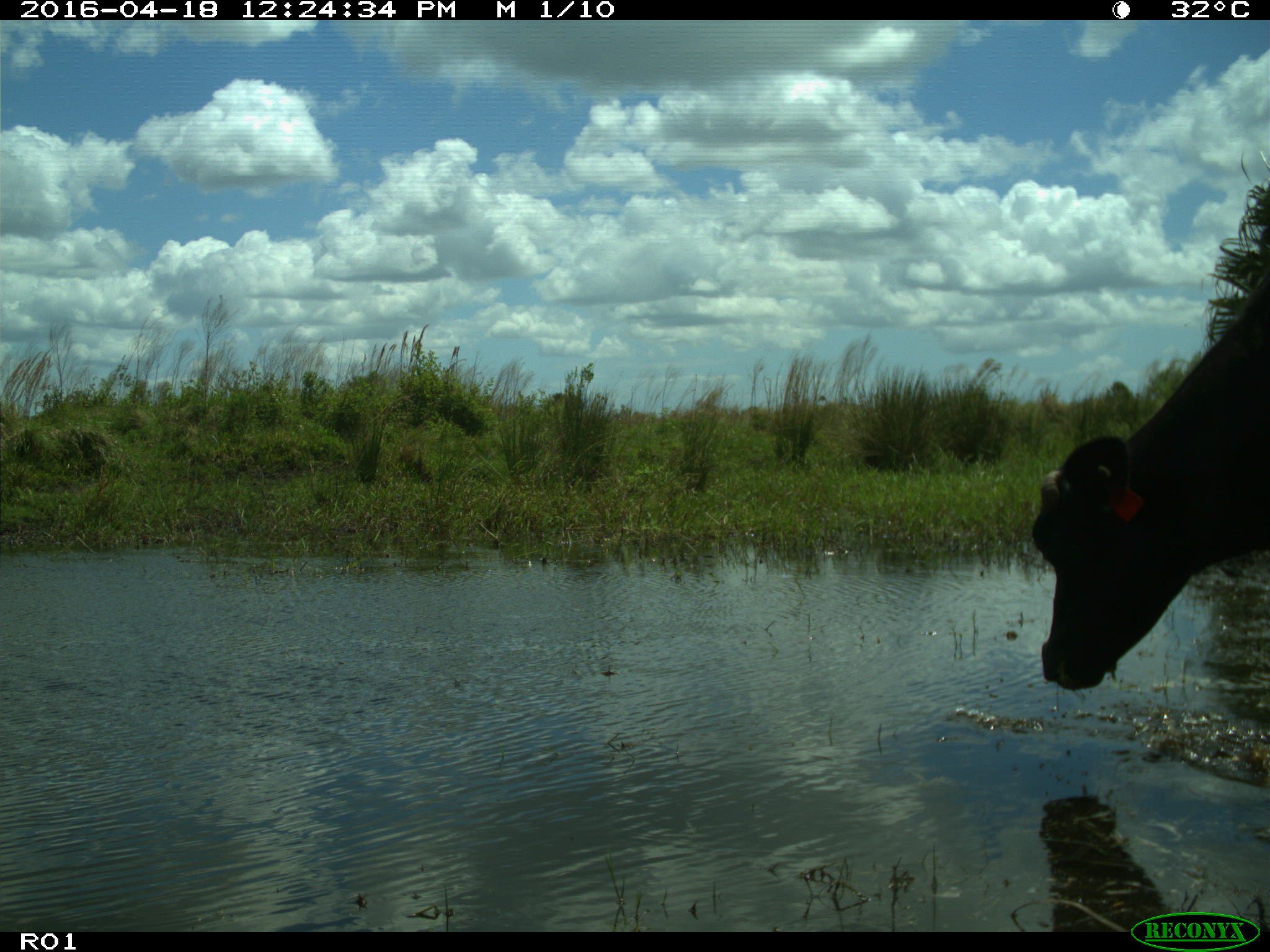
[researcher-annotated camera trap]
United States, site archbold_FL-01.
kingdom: Animalia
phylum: Chordata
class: Mammalia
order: Artiodactyla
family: Bovidae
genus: Bos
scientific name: Bos taurus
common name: domestic cow